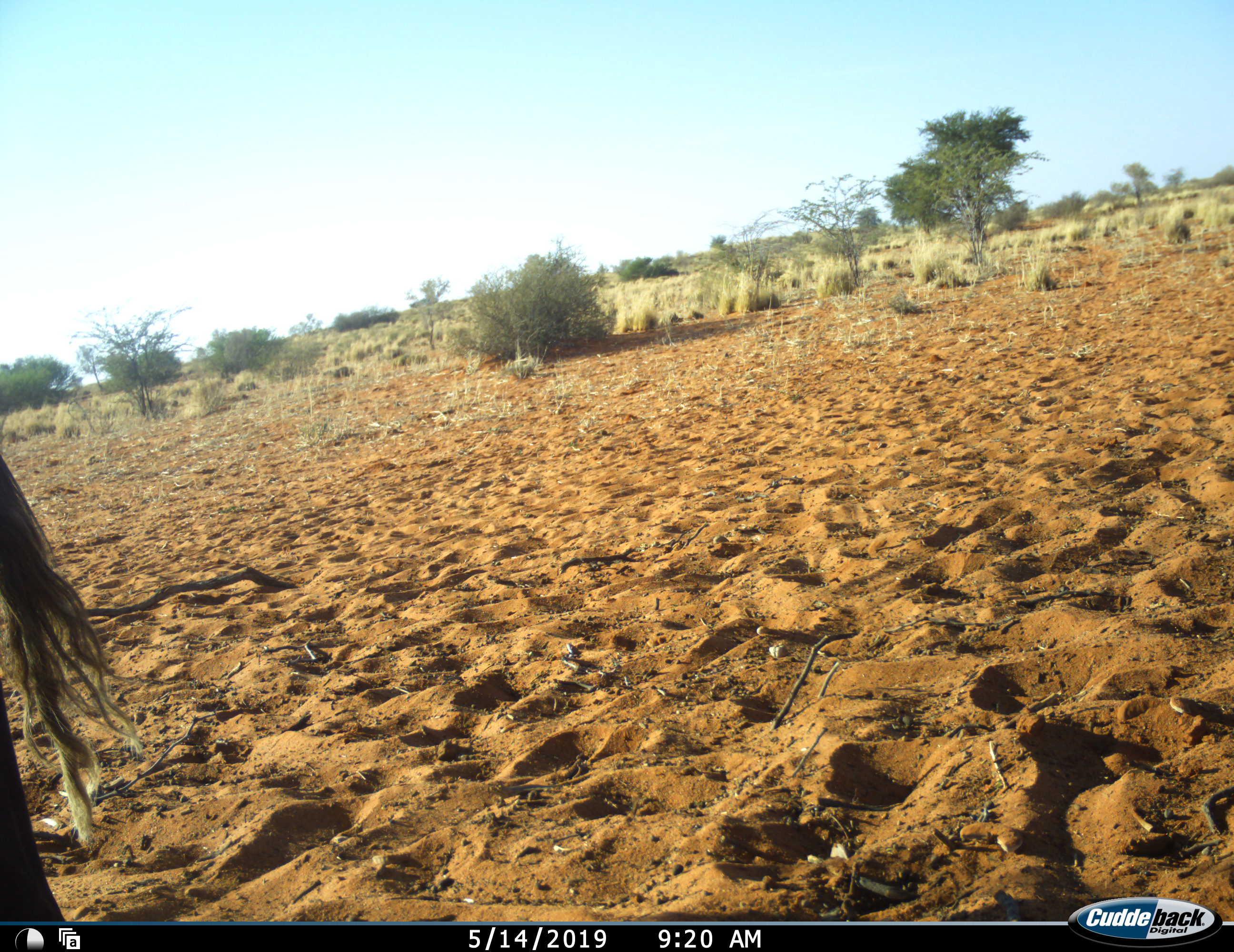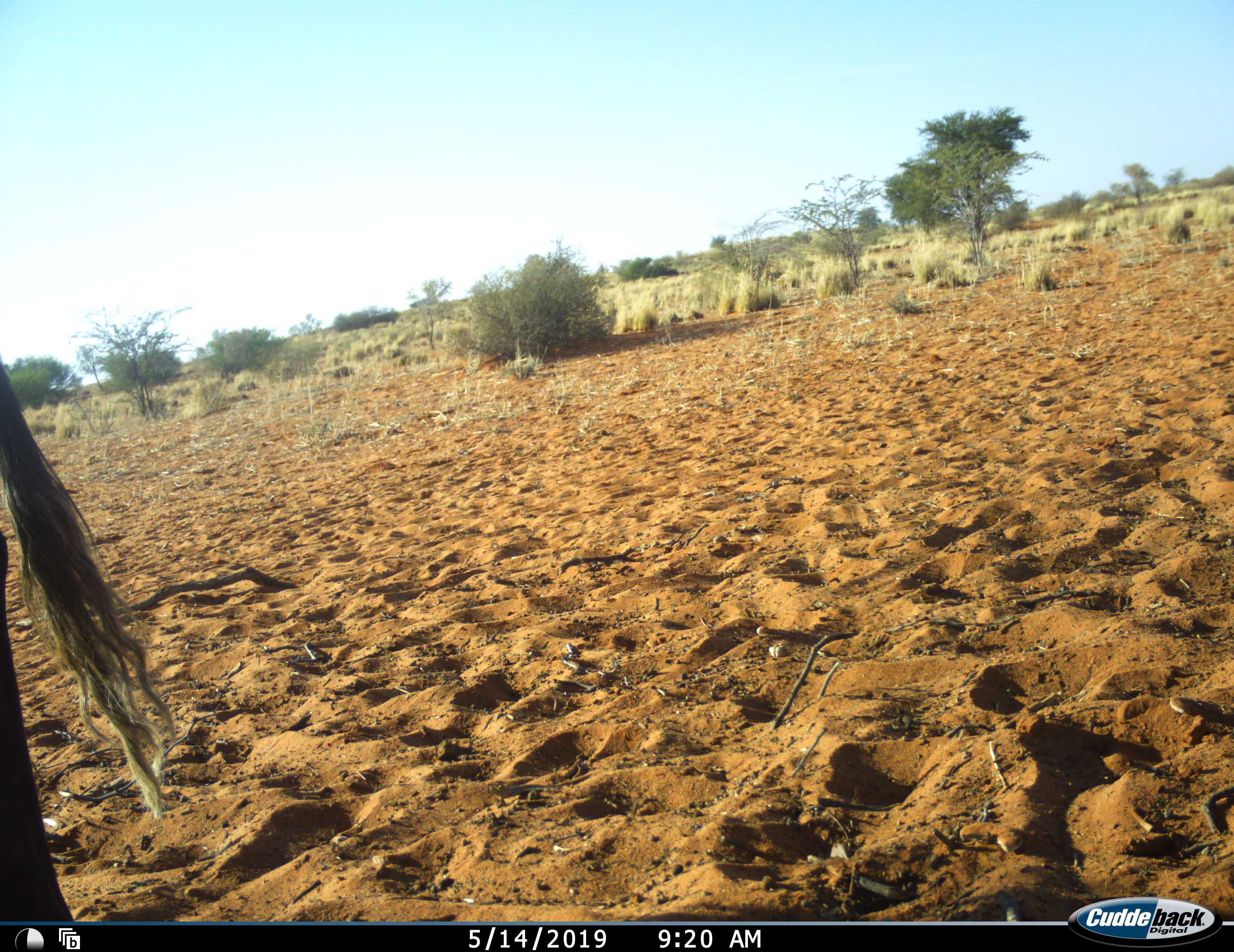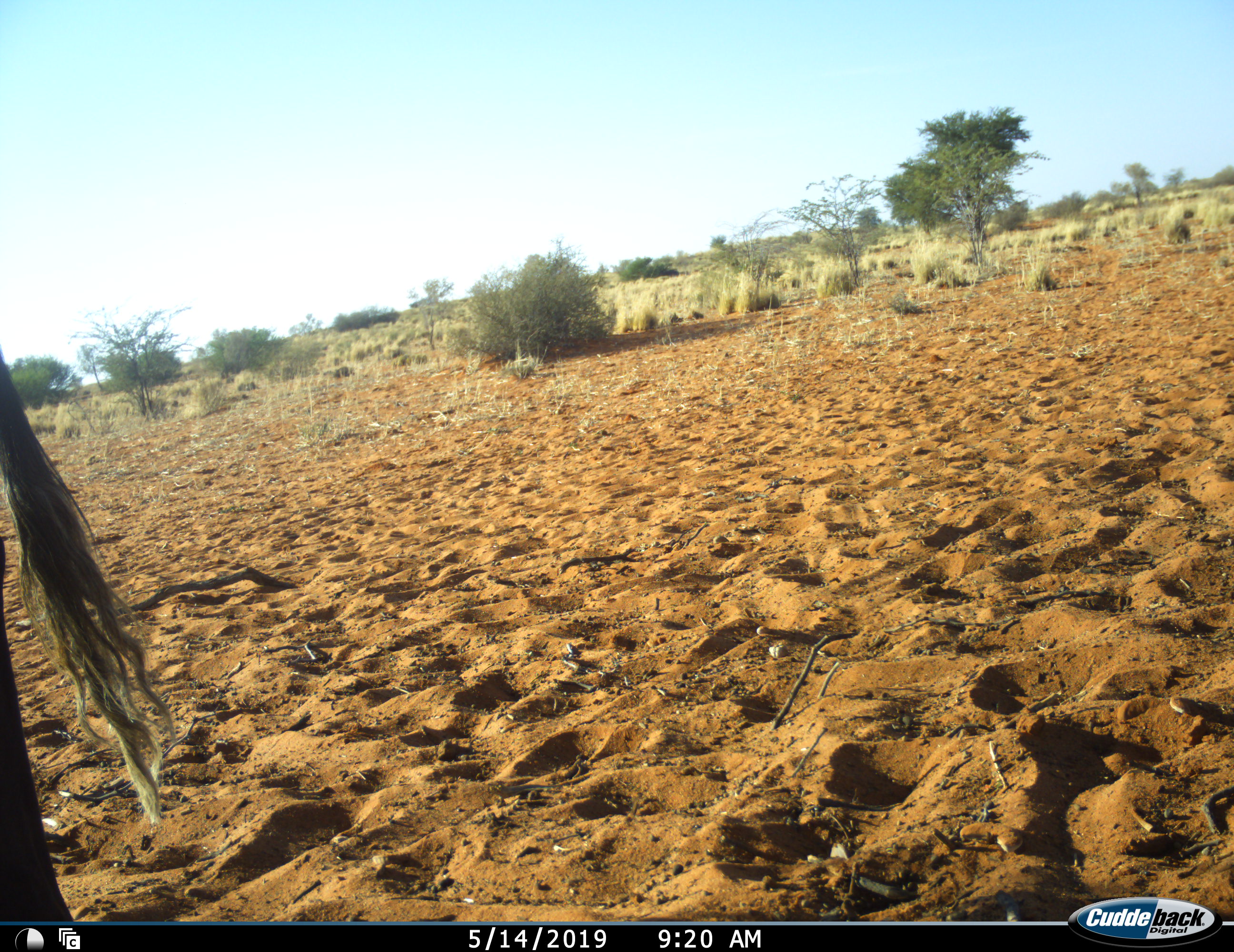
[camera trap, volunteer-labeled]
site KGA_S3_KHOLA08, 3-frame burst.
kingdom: Animalia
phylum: Chordata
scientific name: Vertebrata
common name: domestic animal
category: domesticanimal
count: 1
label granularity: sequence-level